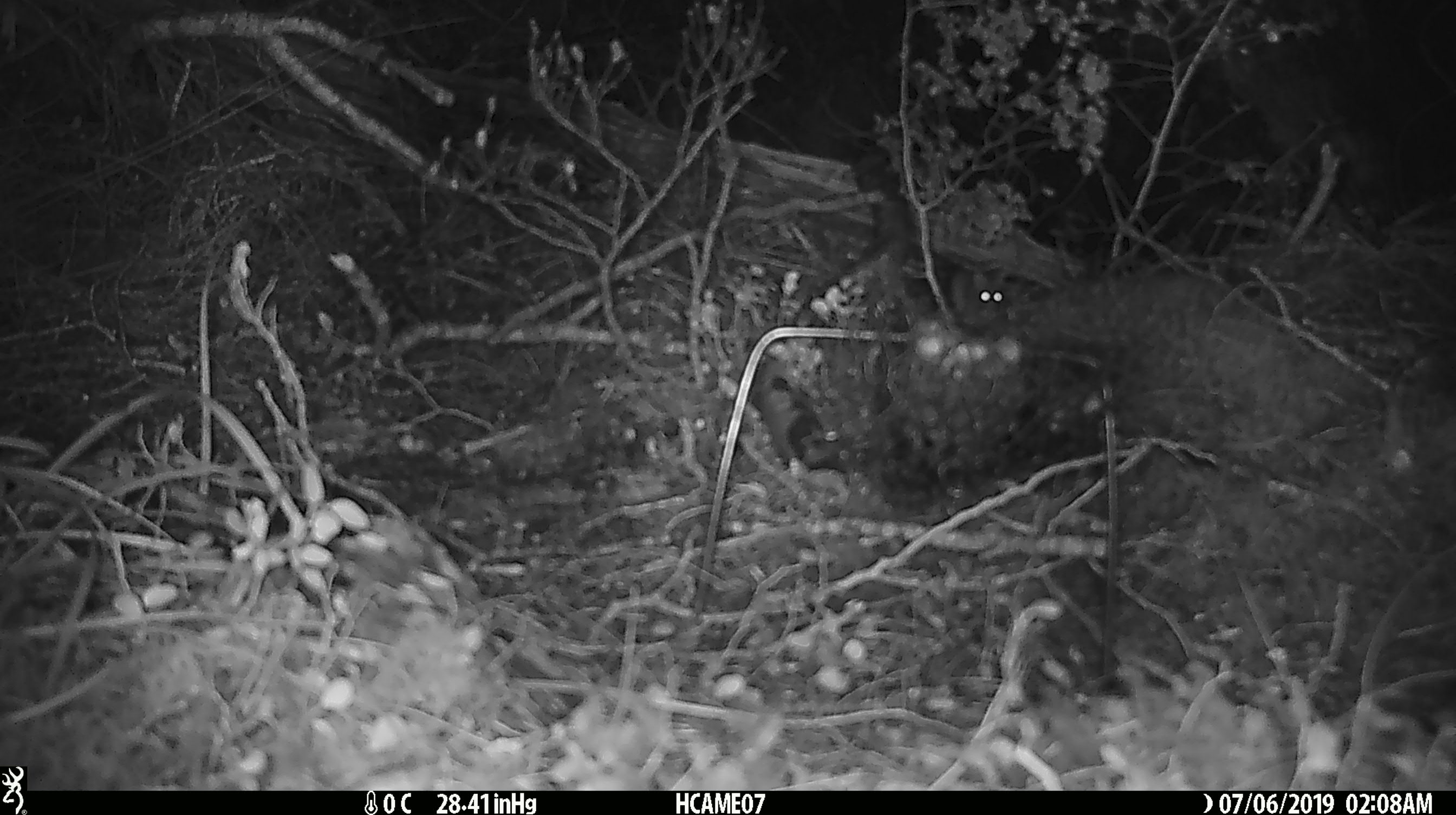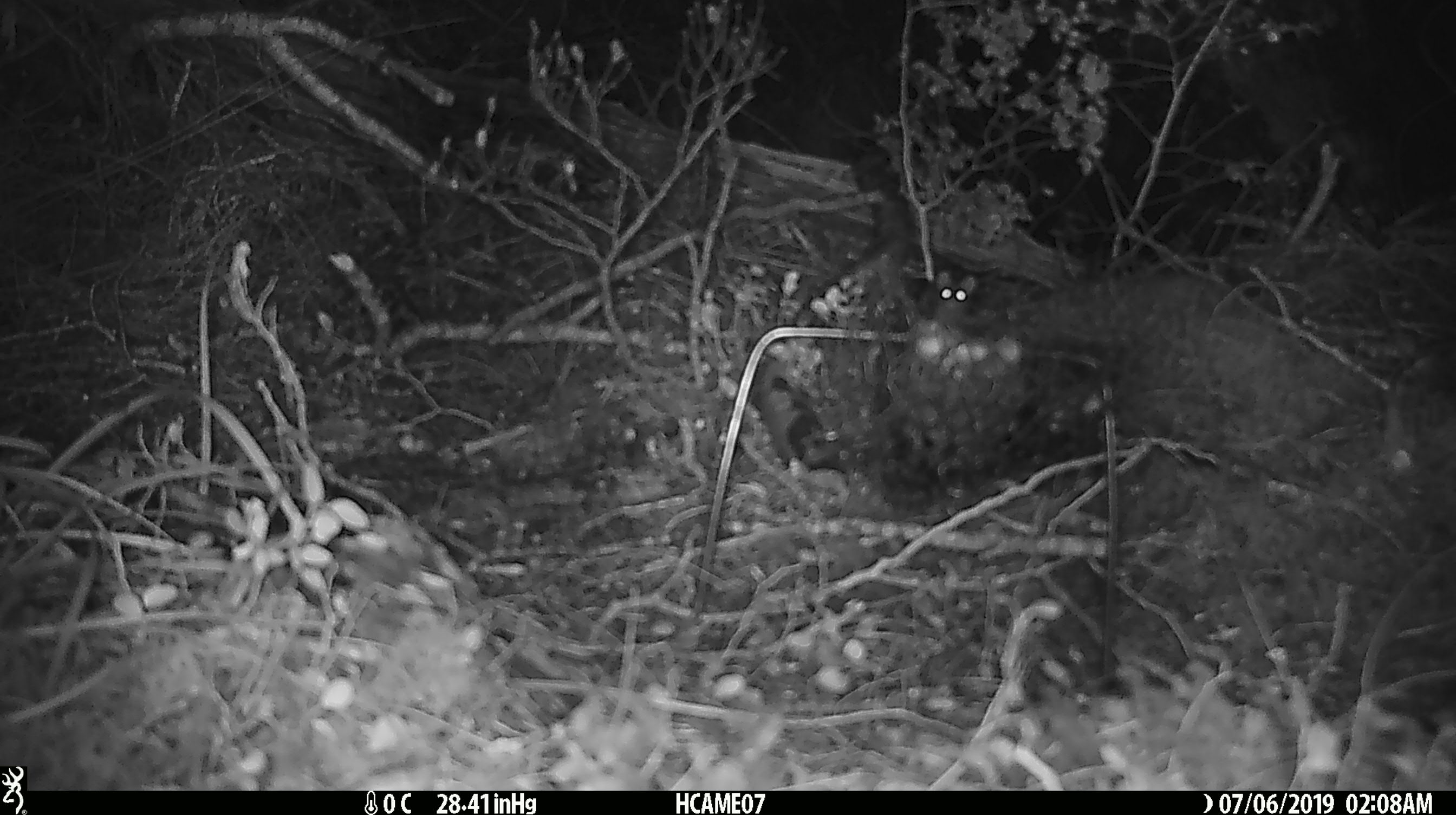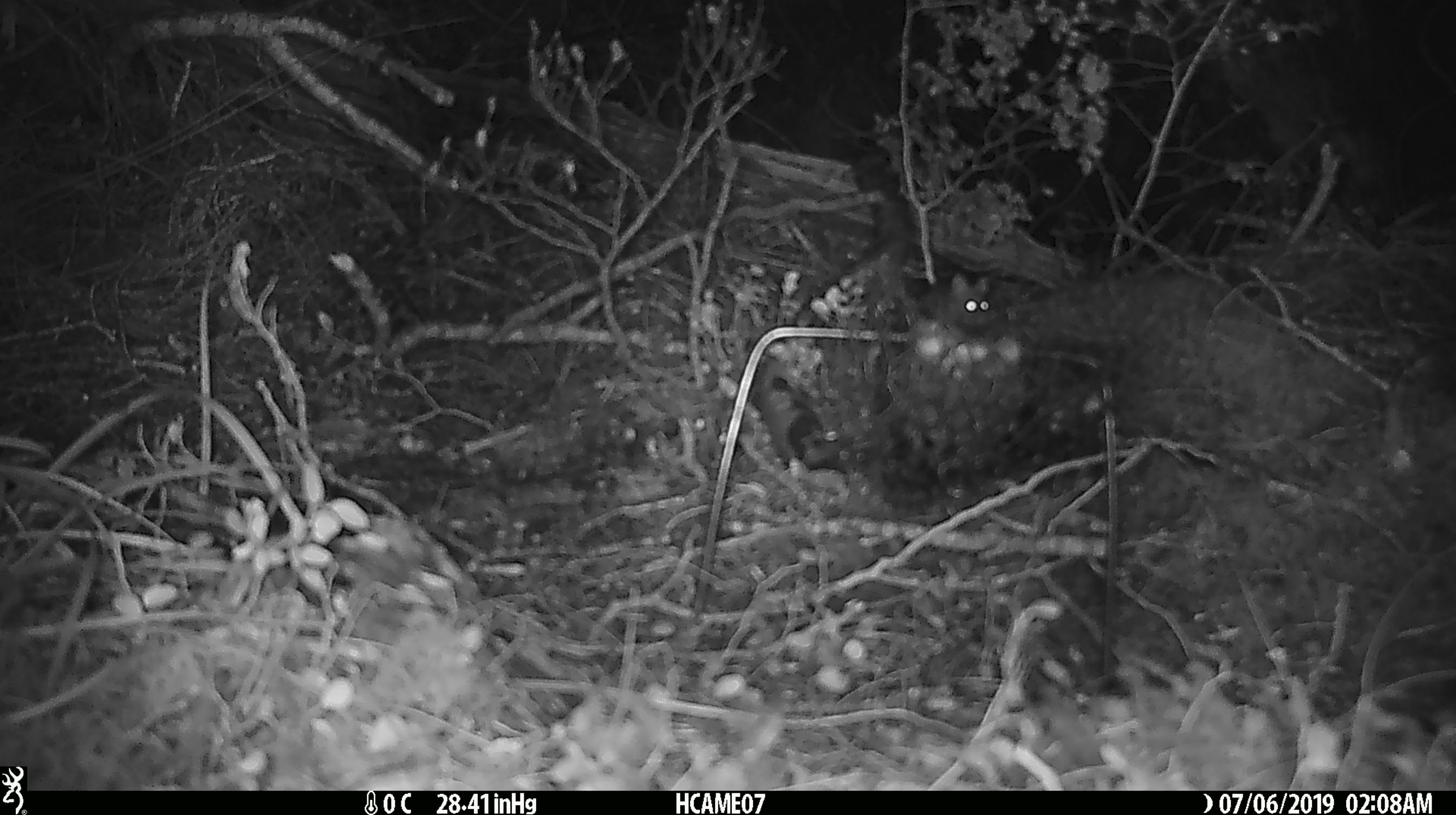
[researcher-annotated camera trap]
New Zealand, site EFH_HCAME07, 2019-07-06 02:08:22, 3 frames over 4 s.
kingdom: Animalia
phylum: Chordata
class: Mammalia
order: Rodentia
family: Muridae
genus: Mus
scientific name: Mus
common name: mouse